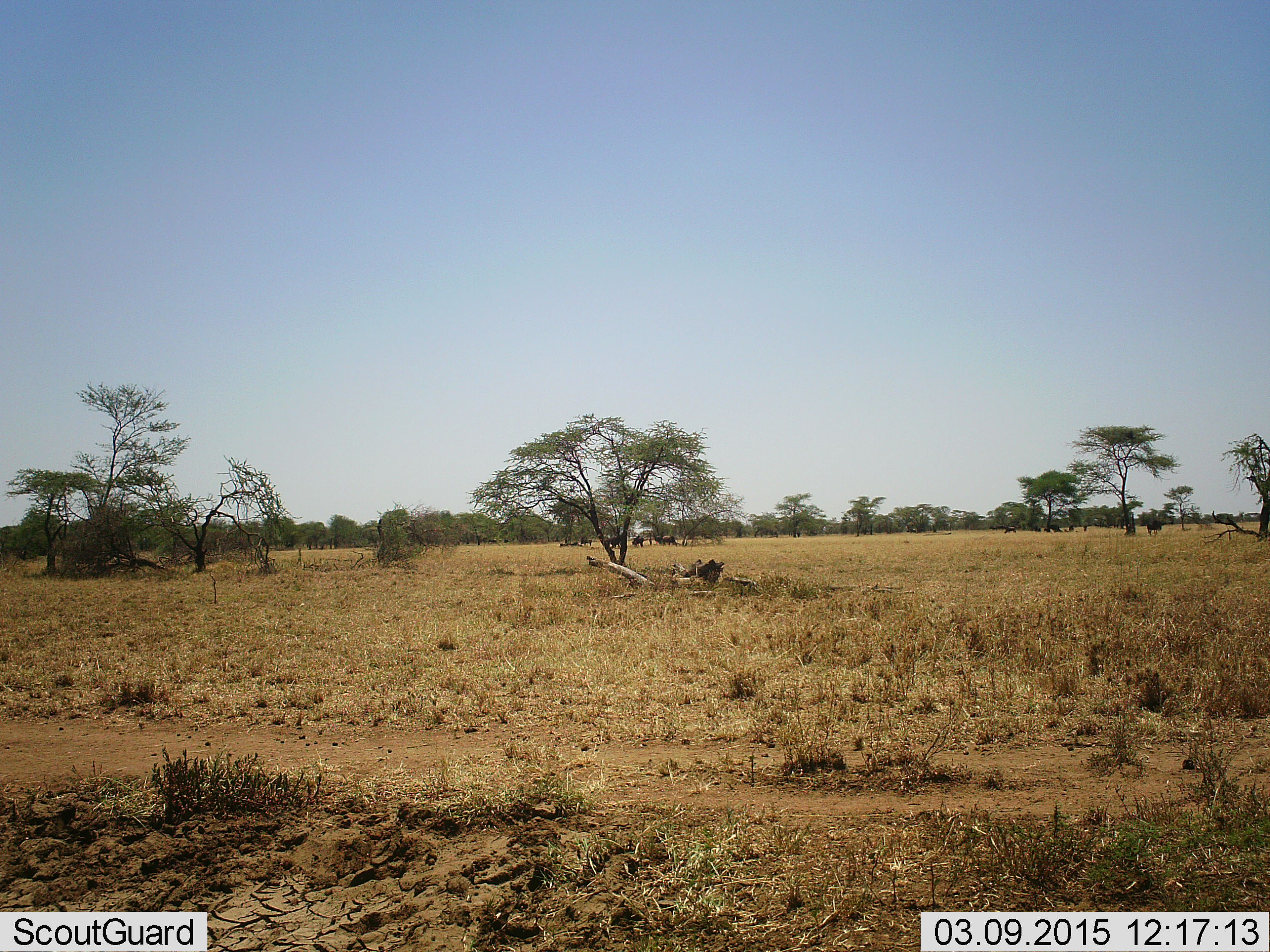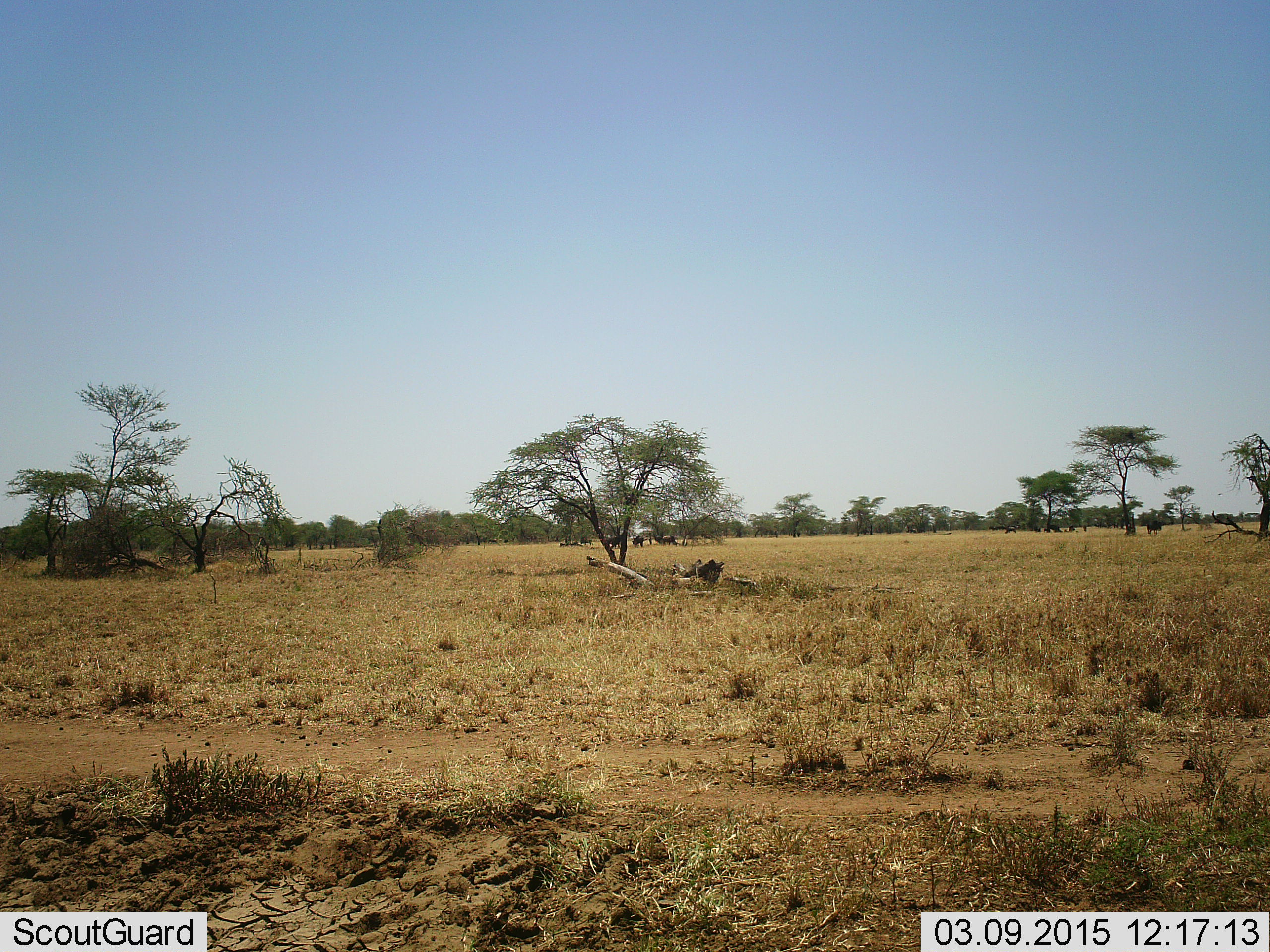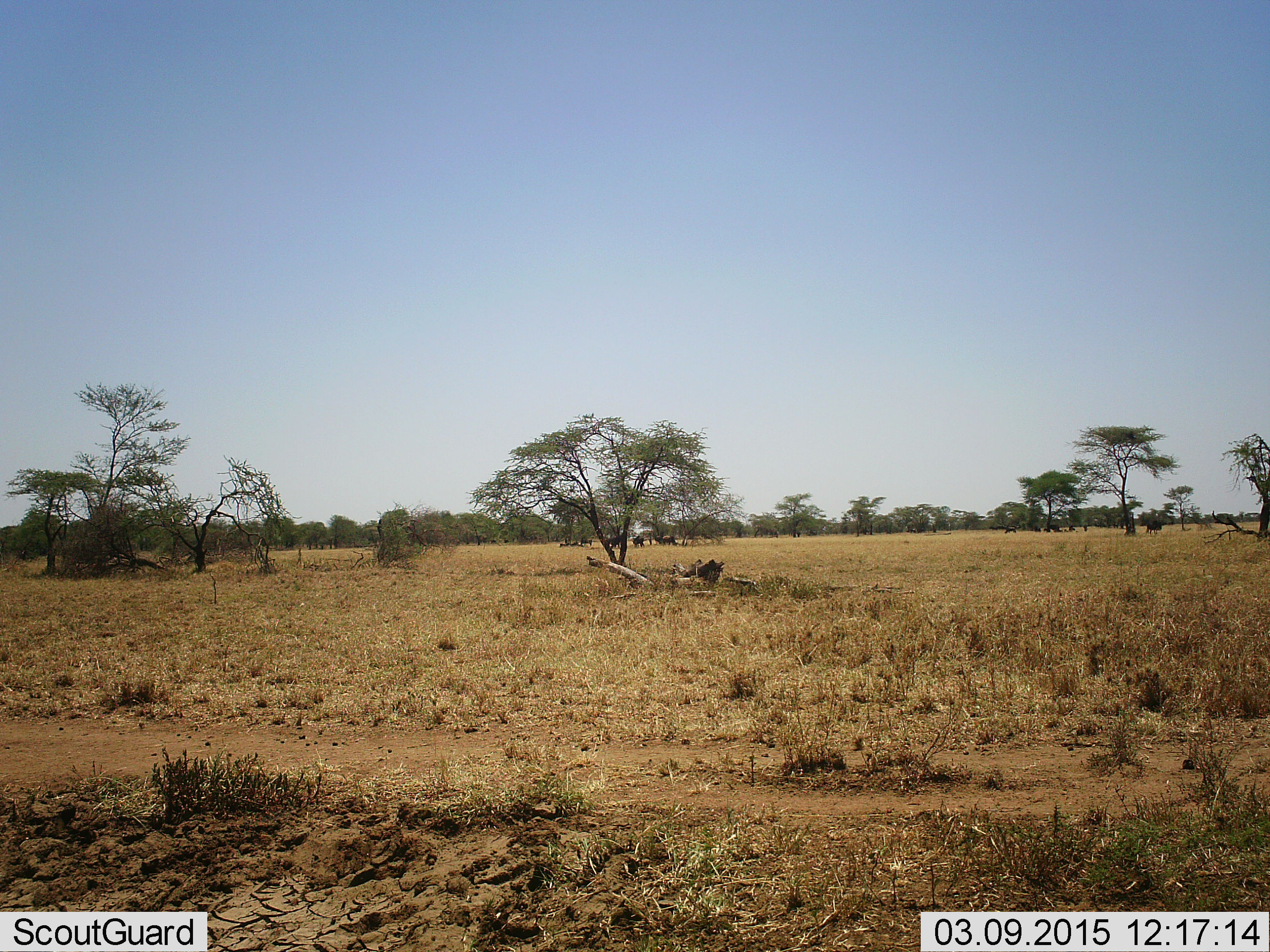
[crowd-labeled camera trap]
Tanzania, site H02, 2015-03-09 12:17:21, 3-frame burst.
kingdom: Animalia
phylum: Chordata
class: Mammalia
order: Artiodactyla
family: Bovidae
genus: Connochaetes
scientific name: Connochaetes taurinus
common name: blue wildebeest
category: wildebeest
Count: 10.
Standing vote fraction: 86%.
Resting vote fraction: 14%.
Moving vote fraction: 0%.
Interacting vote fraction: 0%.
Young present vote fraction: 0%.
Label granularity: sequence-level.